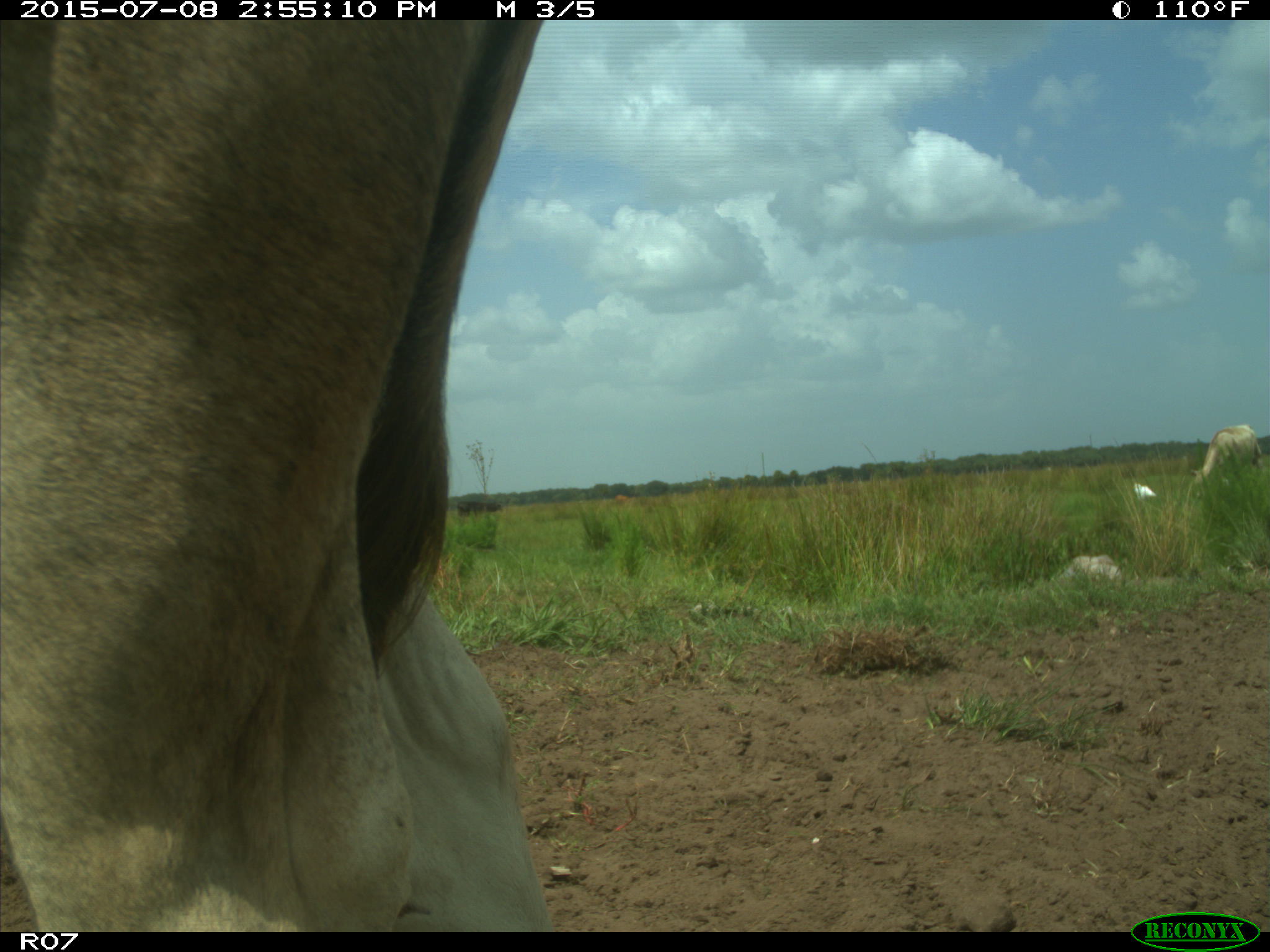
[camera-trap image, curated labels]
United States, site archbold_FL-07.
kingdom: Animalia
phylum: Chordata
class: Mammalia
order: Artiodactyla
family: Bovidae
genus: Bos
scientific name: Bos taurus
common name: domestic cow